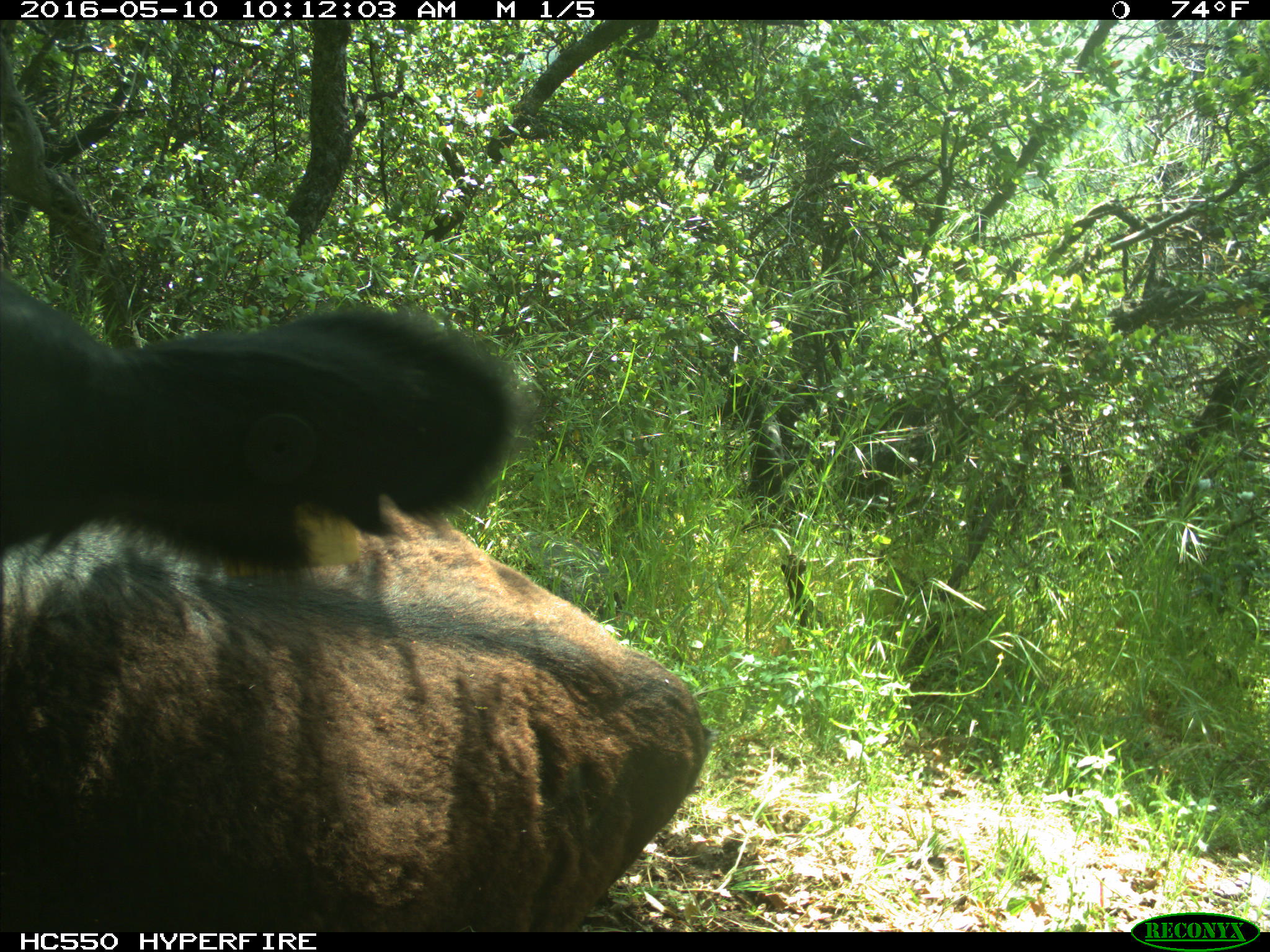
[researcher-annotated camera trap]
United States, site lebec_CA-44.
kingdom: Animalia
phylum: Chordata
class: Mammalia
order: Artiodactyla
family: Bovidae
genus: Bos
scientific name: Bos taurus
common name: domestic cow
Bos taurus (domestic cow).